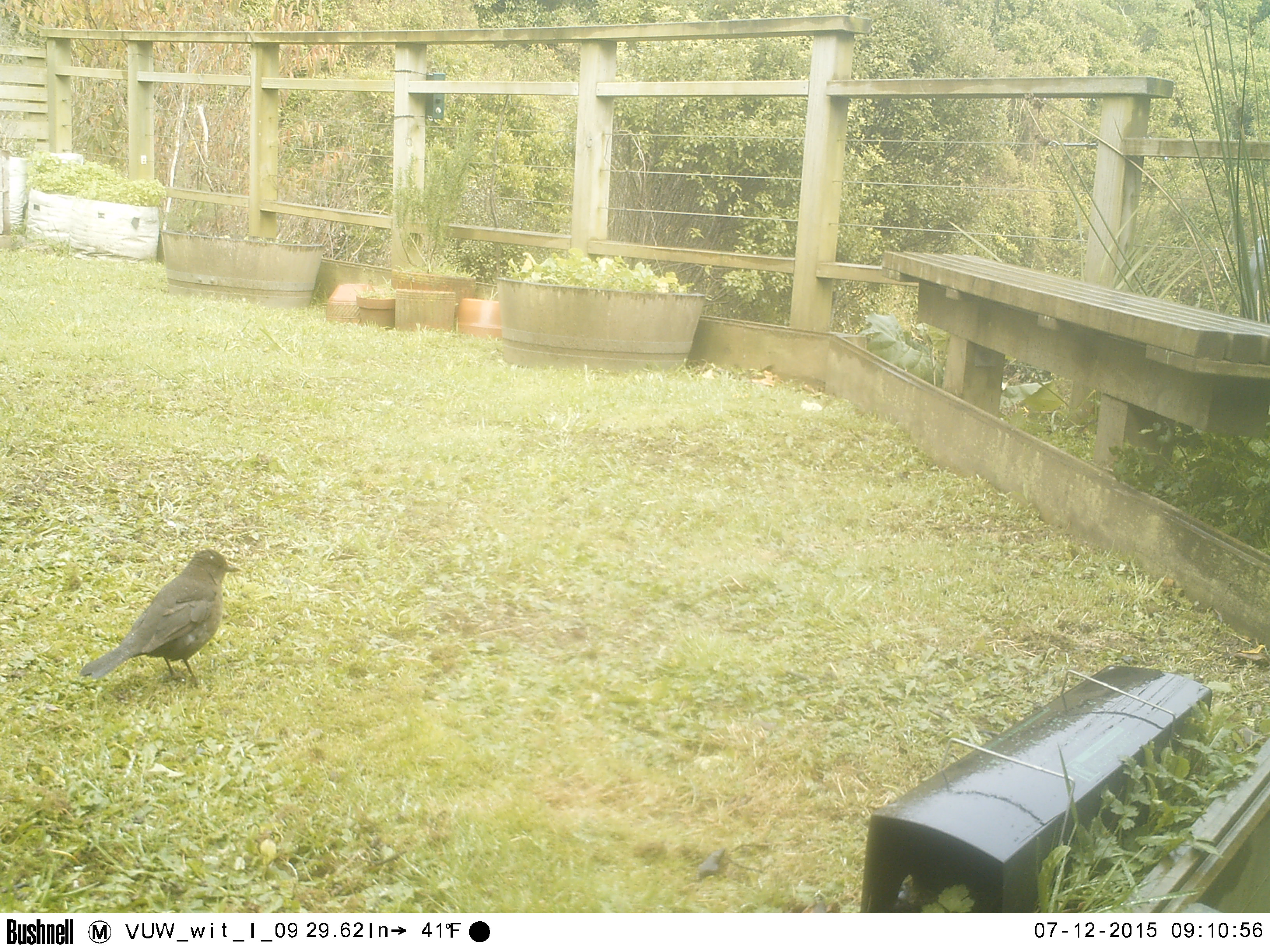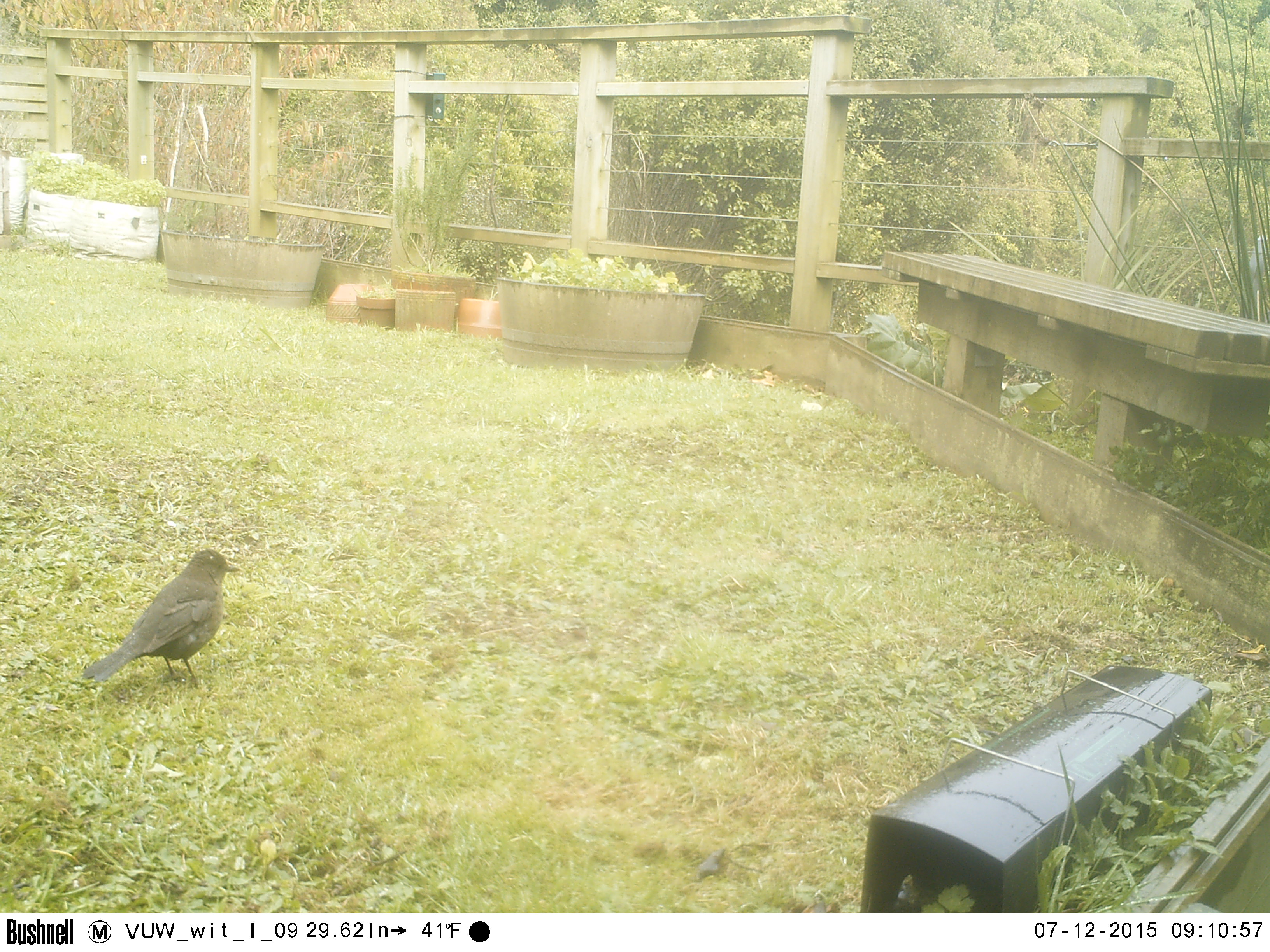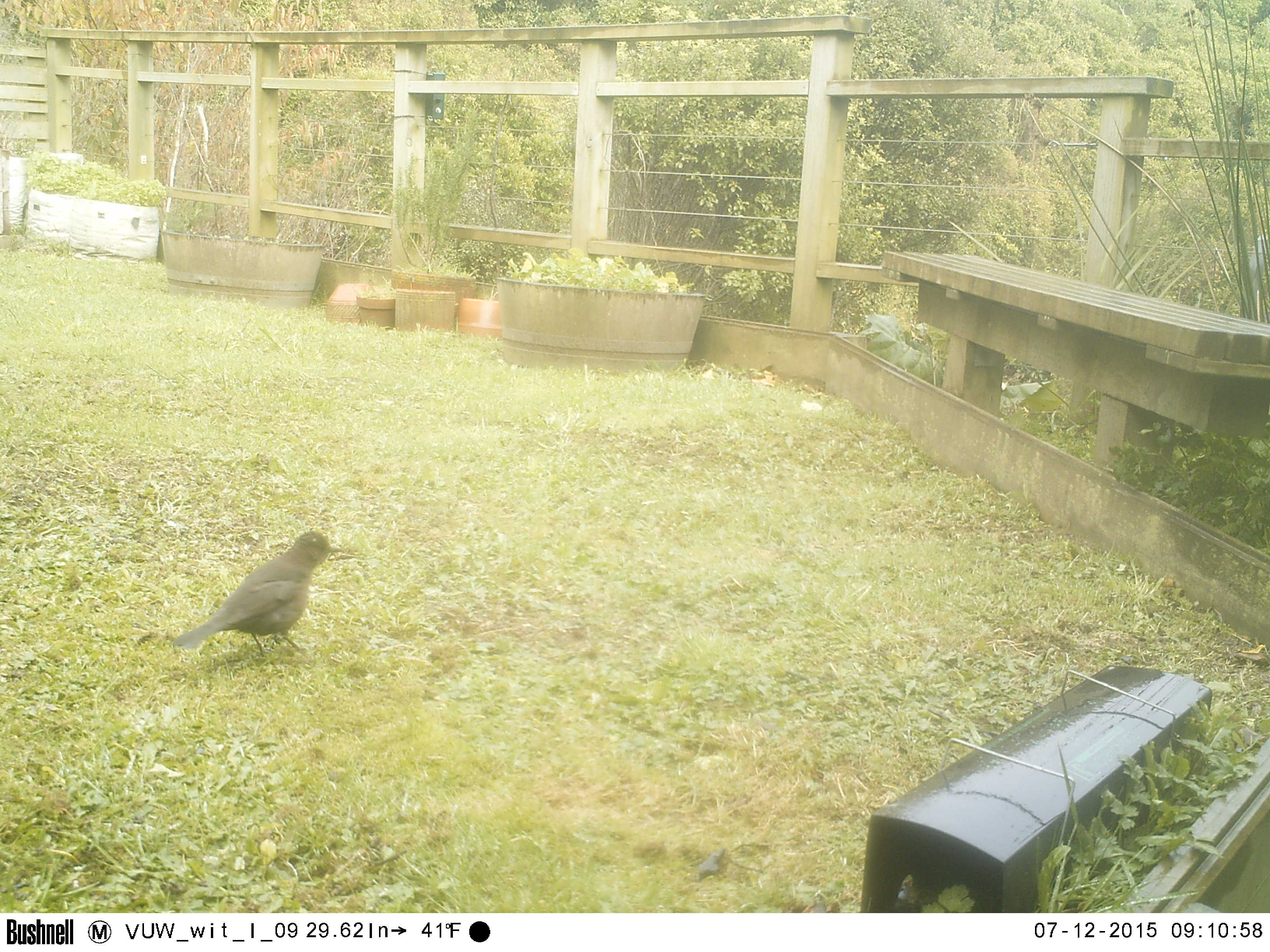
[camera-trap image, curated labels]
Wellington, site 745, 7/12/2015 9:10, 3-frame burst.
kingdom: Animalia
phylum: Chordata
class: Aves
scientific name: Aves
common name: bird